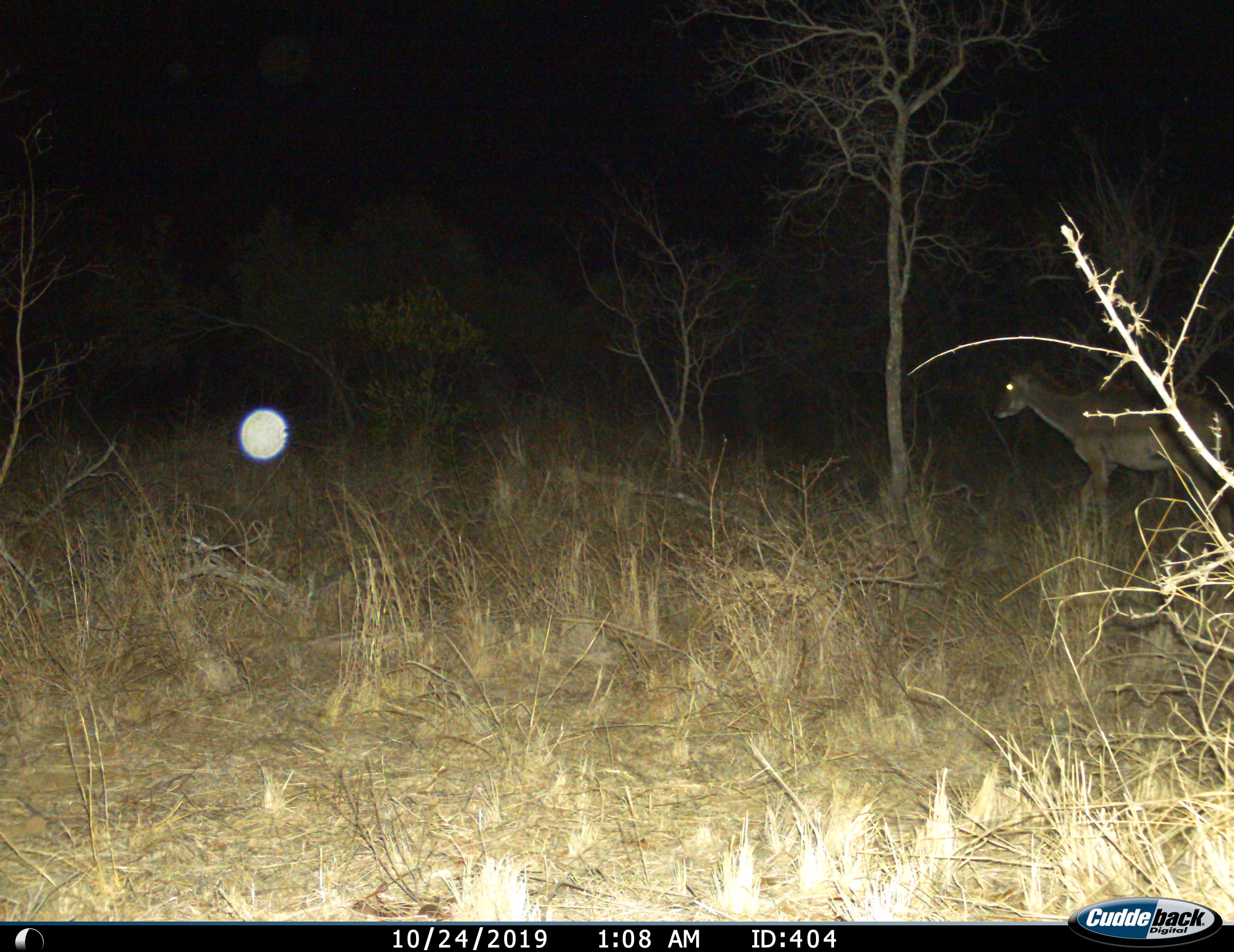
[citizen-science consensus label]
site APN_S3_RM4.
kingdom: Animalia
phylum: Chordata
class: Mammalia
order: Artiodactyla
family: Bovidae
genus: Aepyceros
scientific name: Aepyceros melampus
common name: impala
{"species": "impala (Aepyceros melampus)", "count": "1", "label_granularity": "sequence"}